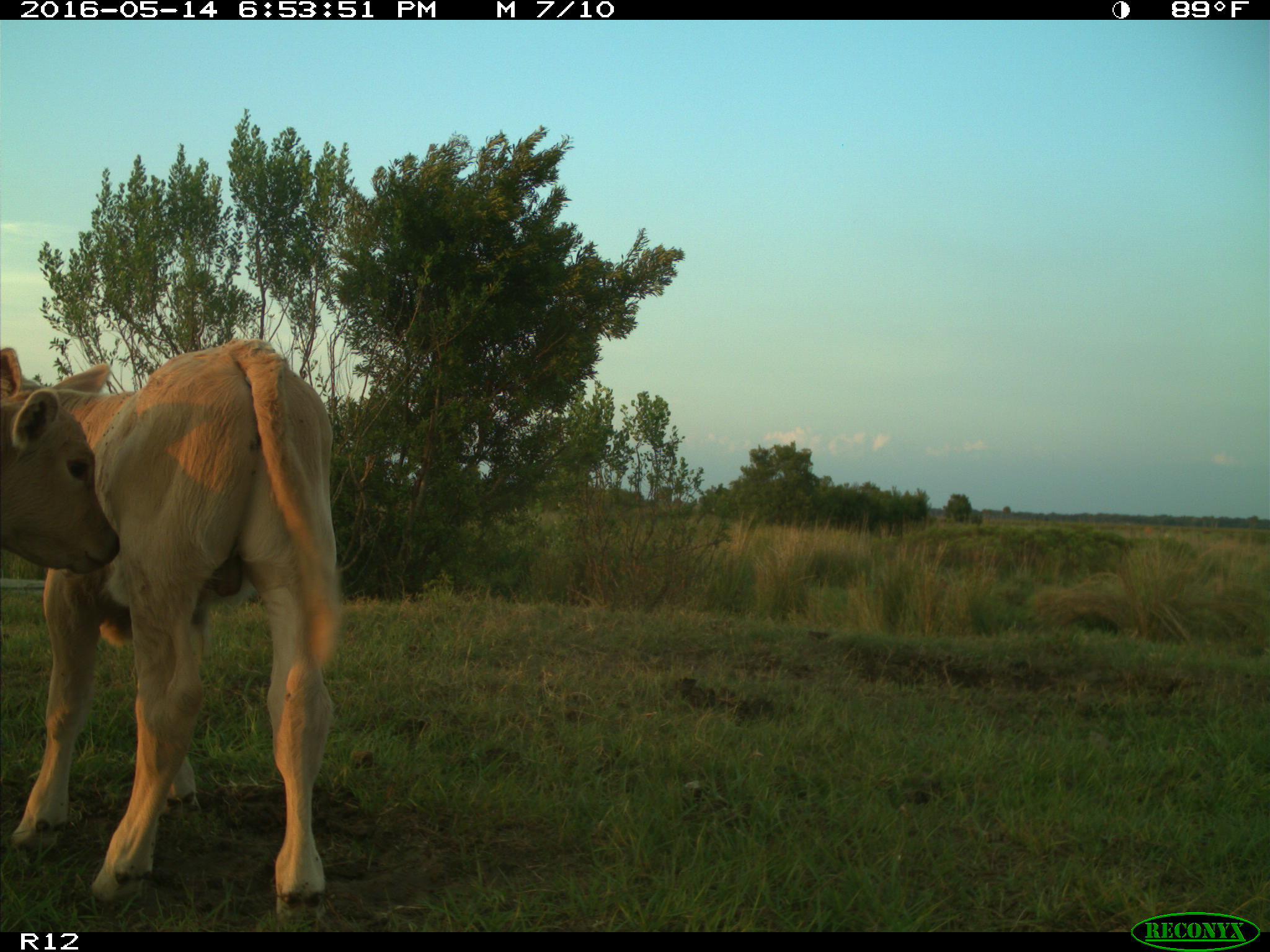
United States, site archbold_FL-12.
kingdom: Animalia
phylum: Chordata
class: Mammalia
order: Artiodactyla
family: Bovidae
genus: Bos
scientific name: Bos taurus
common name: domestic cow